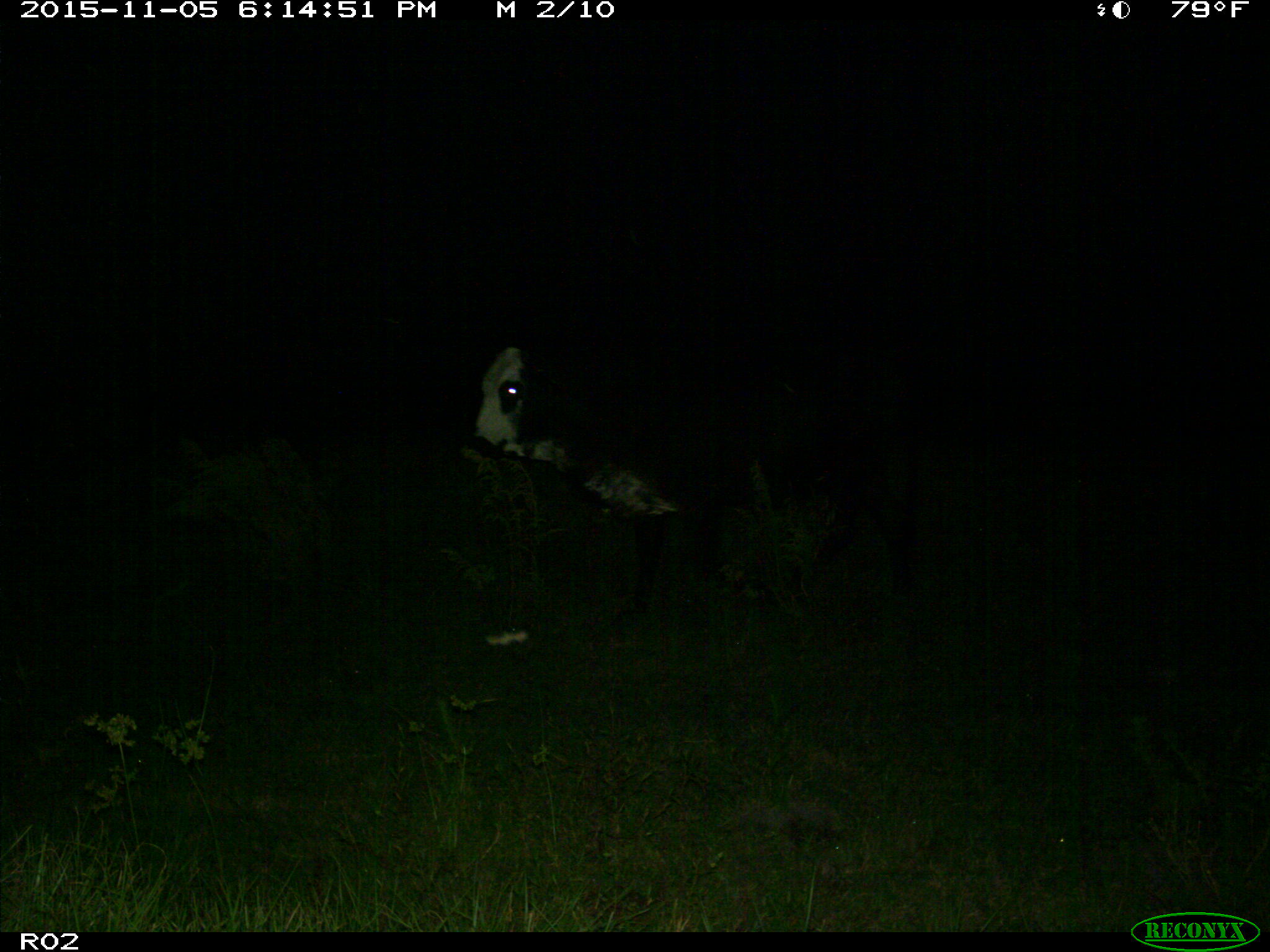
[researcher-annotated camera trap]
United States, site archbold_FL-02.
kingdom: Animalia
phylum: Chordata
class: Mammalia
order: Artiodactyla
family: Bovidae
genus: Bos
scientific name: Bos taurus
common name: domestic cow